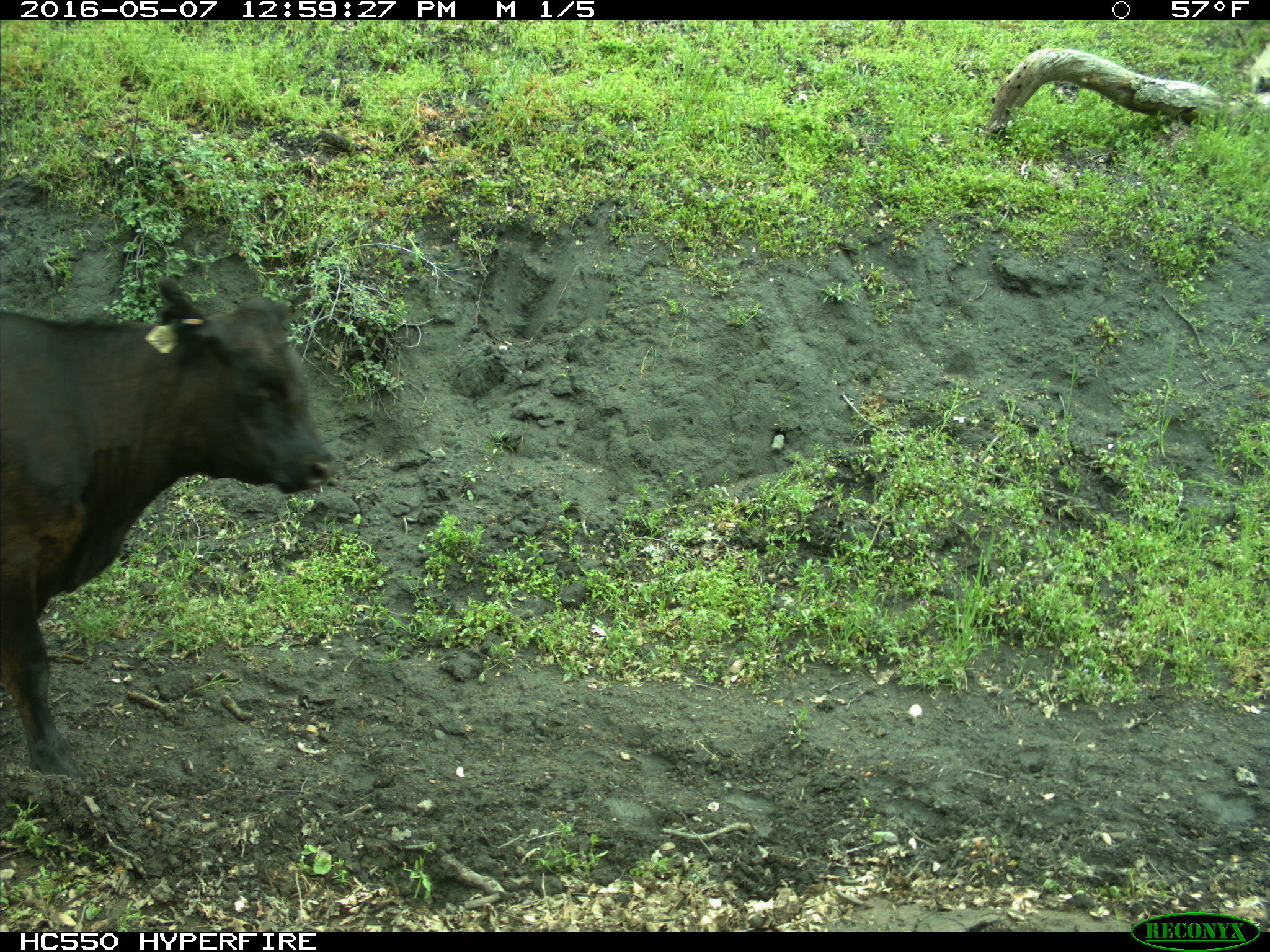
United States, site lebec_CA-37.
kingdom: Animalia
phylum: Chordata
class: Mammalia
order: Artiodactyla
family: Bovidae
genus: Bos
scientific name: Bos taurus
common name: domestic cow